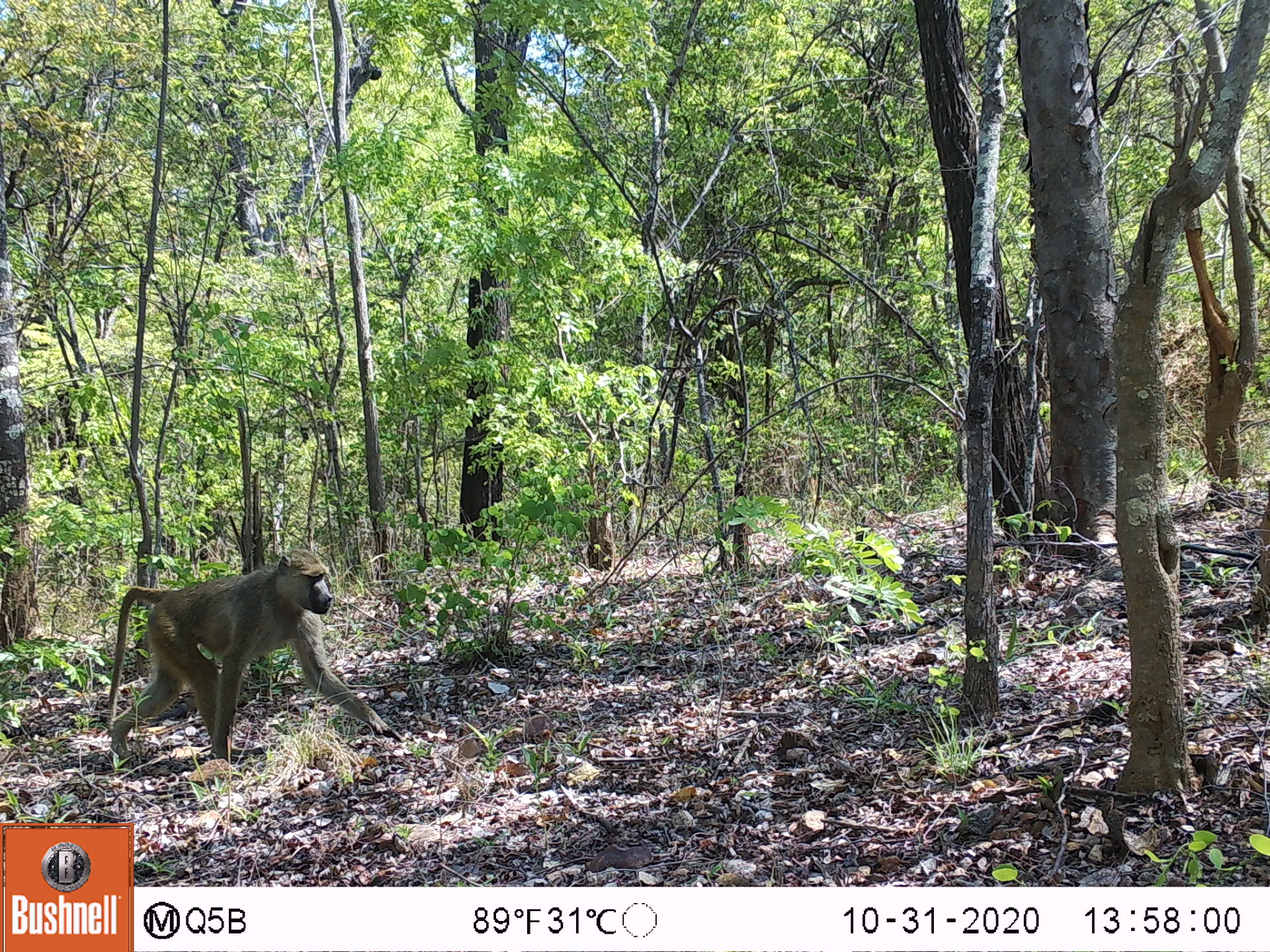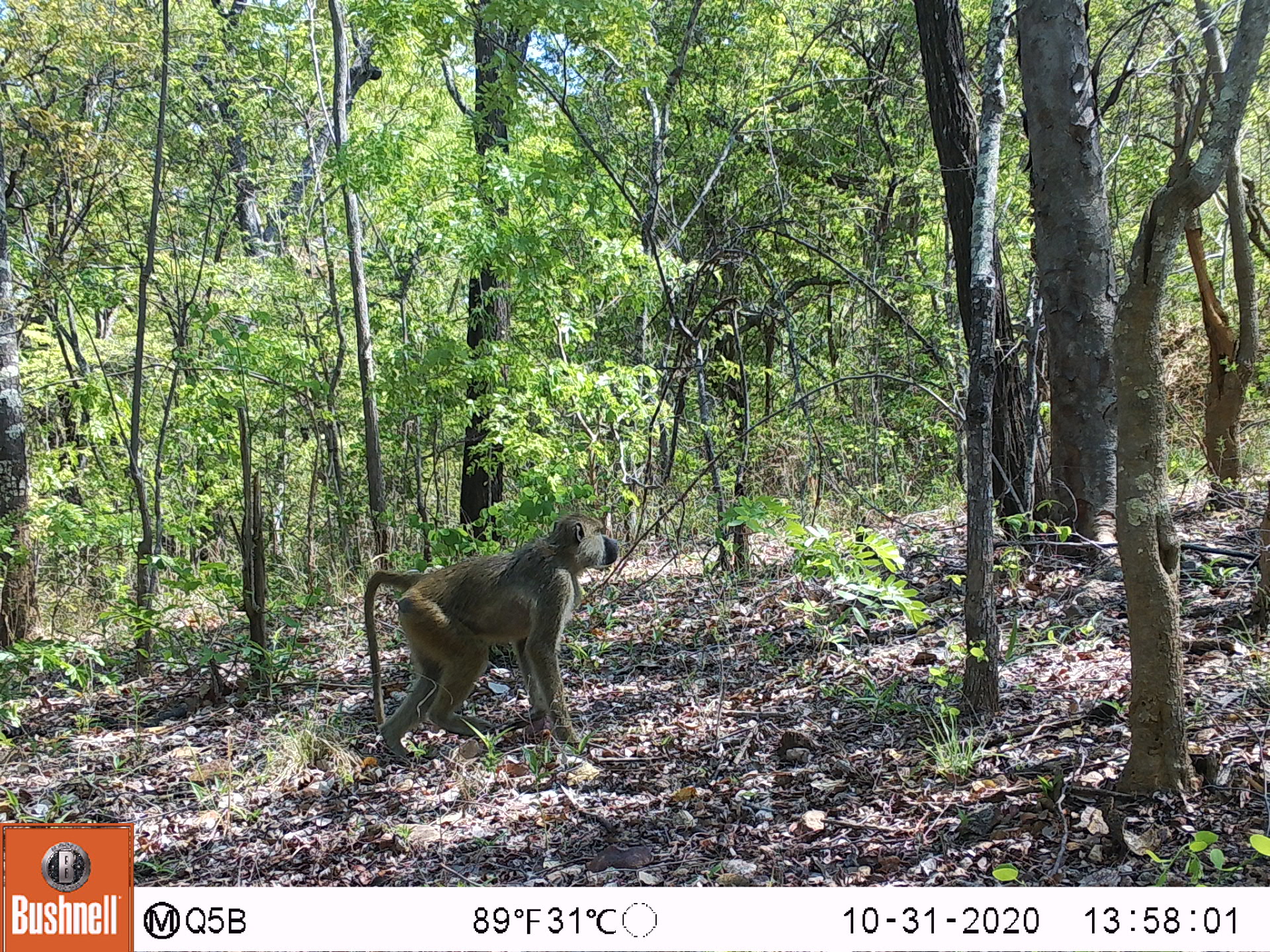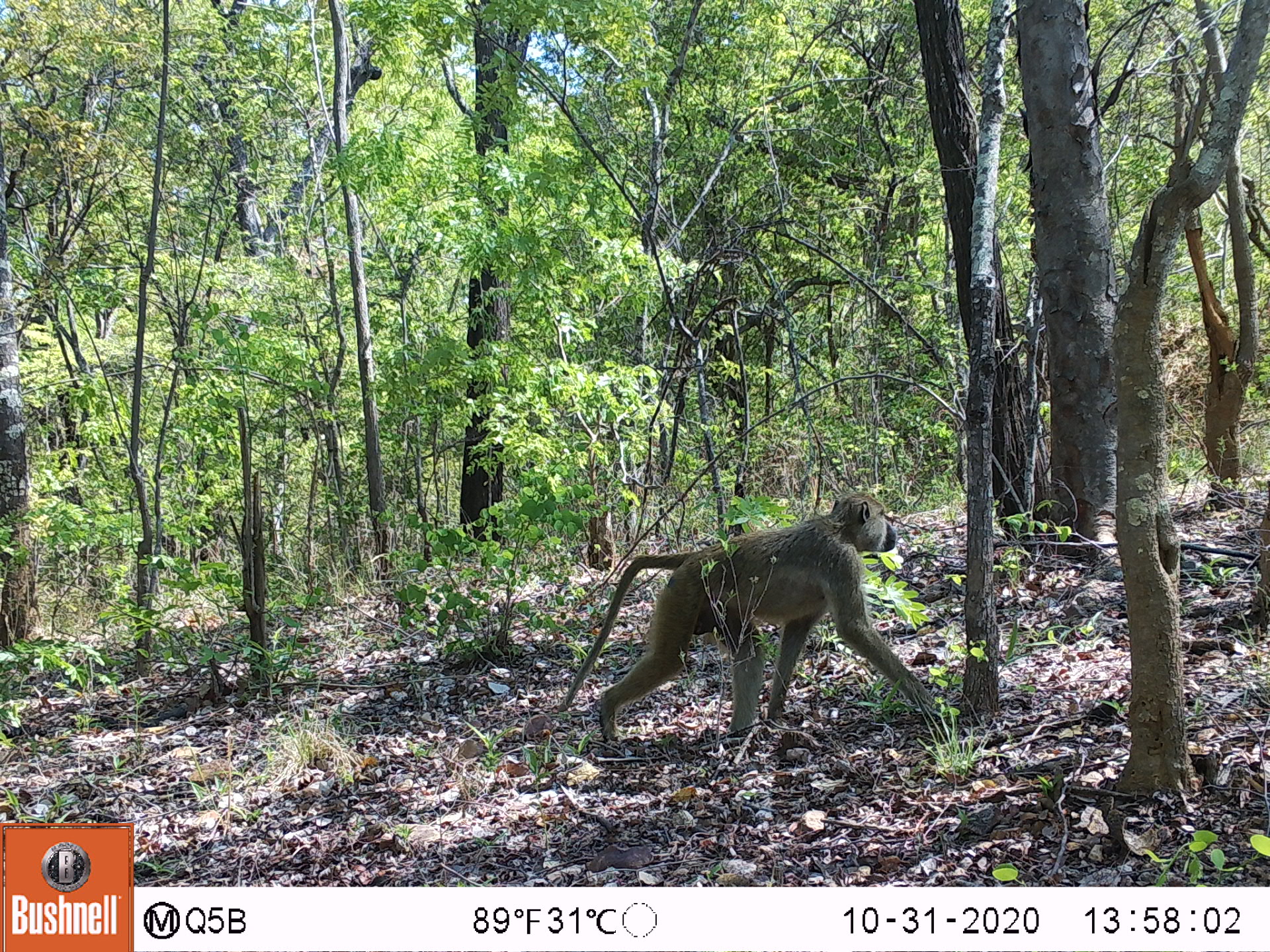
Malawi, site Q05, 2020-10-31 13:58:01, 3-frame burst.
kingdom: Animalia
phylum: Chordata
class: Mammalia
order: Primates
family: Cercopithecidae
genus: Papio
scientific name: Papio cynocephalus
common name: yellow baboon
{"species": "yellow baboon (Papio cynocephalus)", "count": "1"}